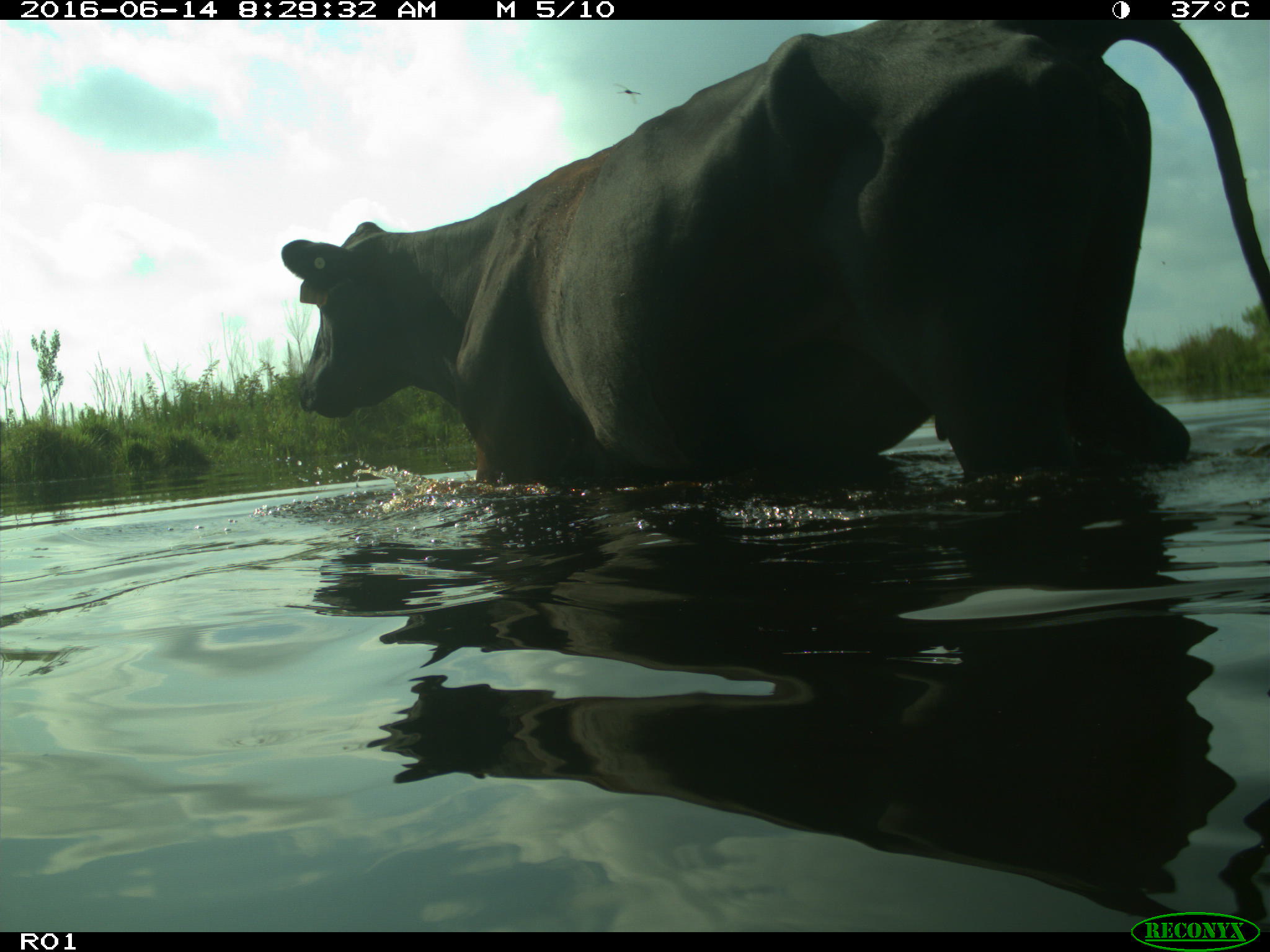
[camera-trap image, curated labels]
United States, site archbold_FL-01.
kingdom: Animalia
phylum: Chordata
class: Mammalia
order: Artiodactyla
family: Bovidae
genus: Bos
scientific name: Bos taurus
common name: domestic cow